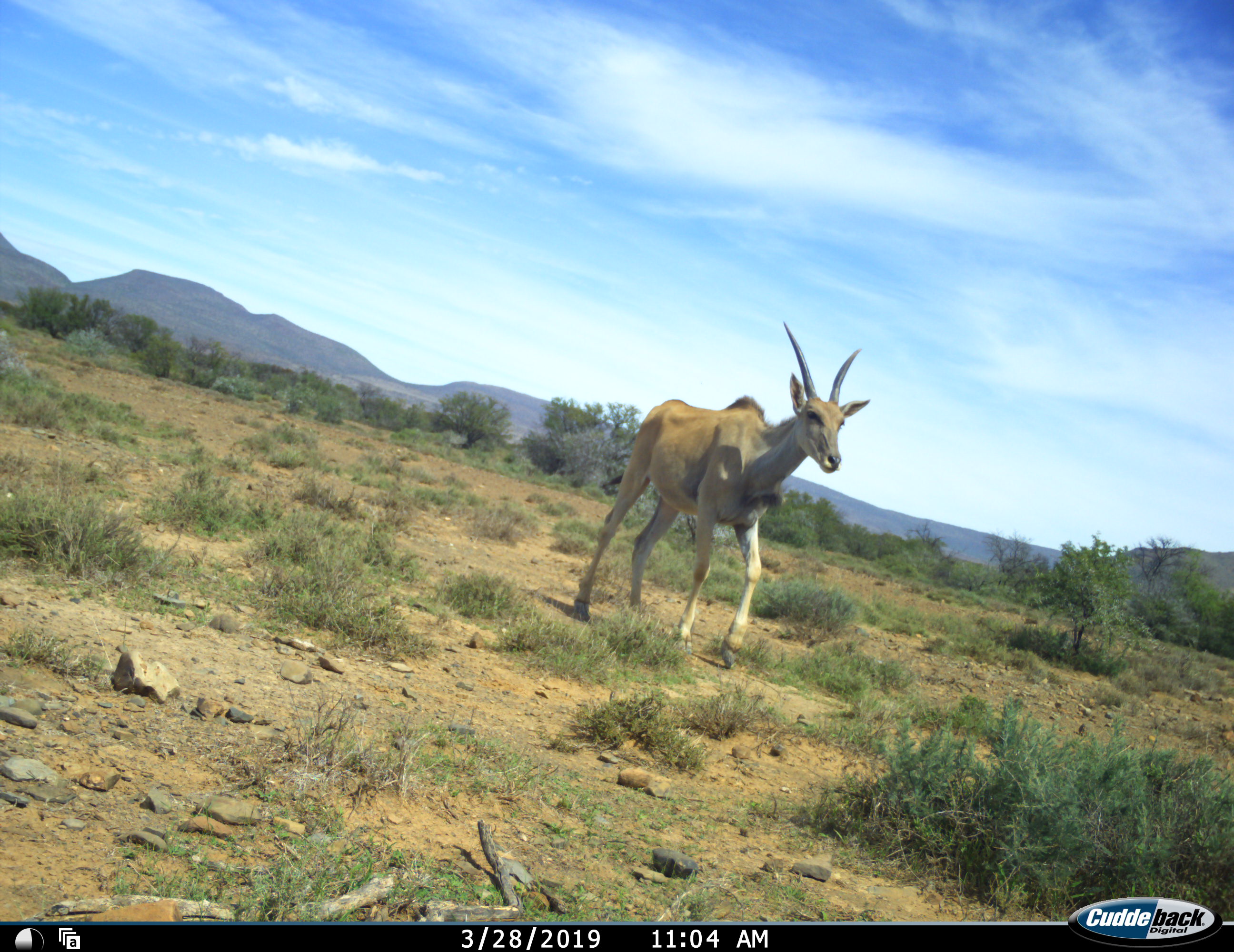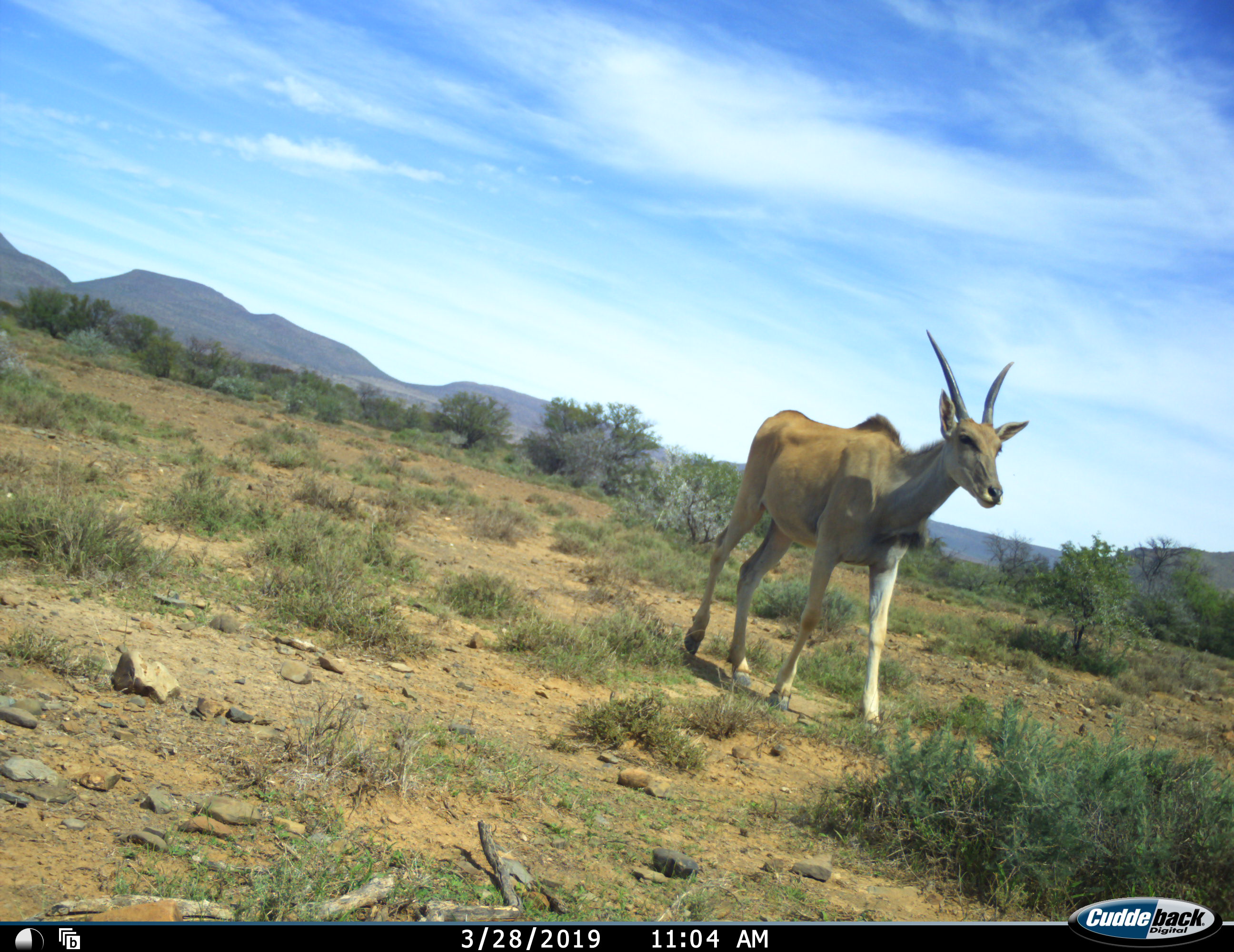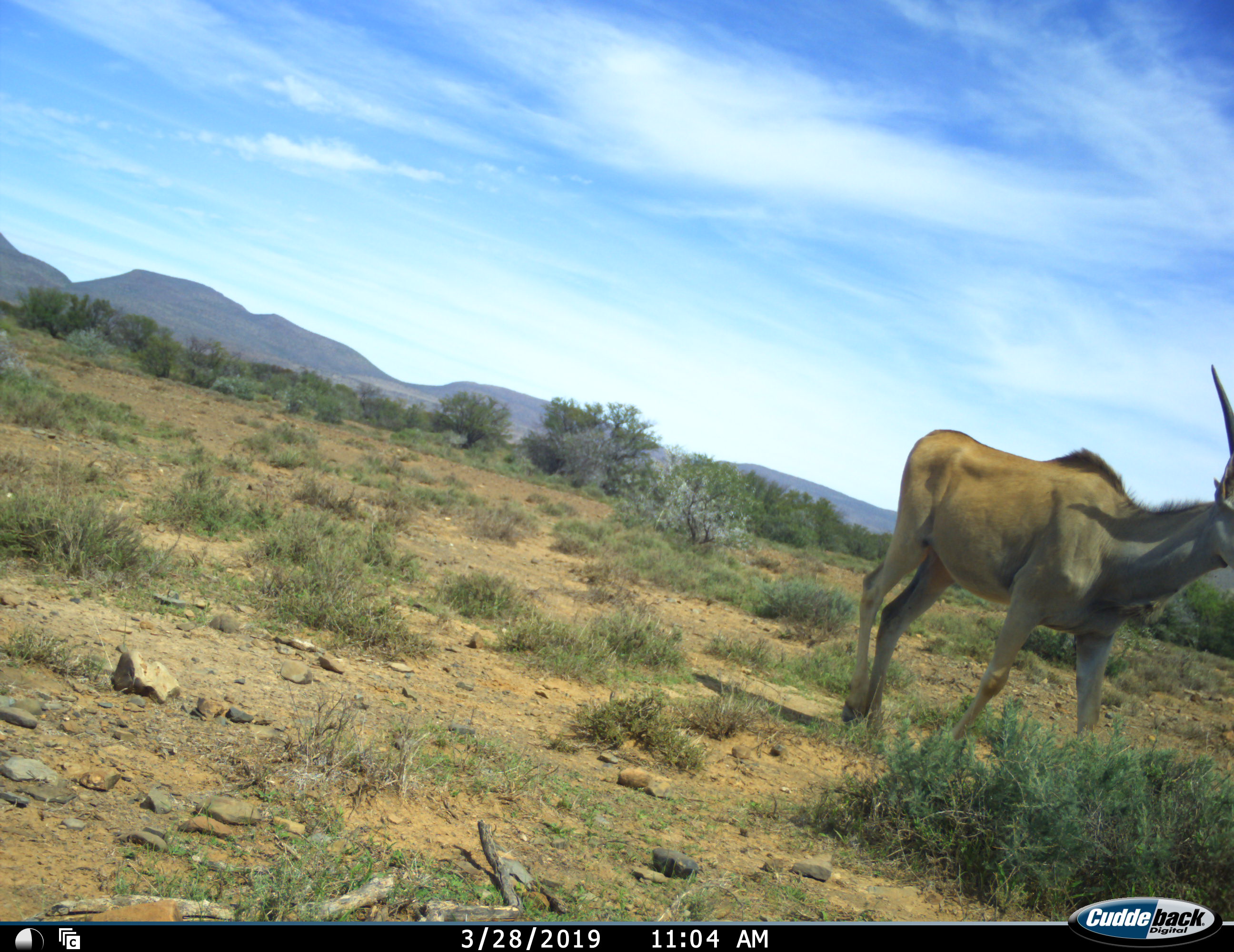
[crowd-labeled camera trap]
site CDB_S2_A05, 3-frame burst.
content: unidentified animal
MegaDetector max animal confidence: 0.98